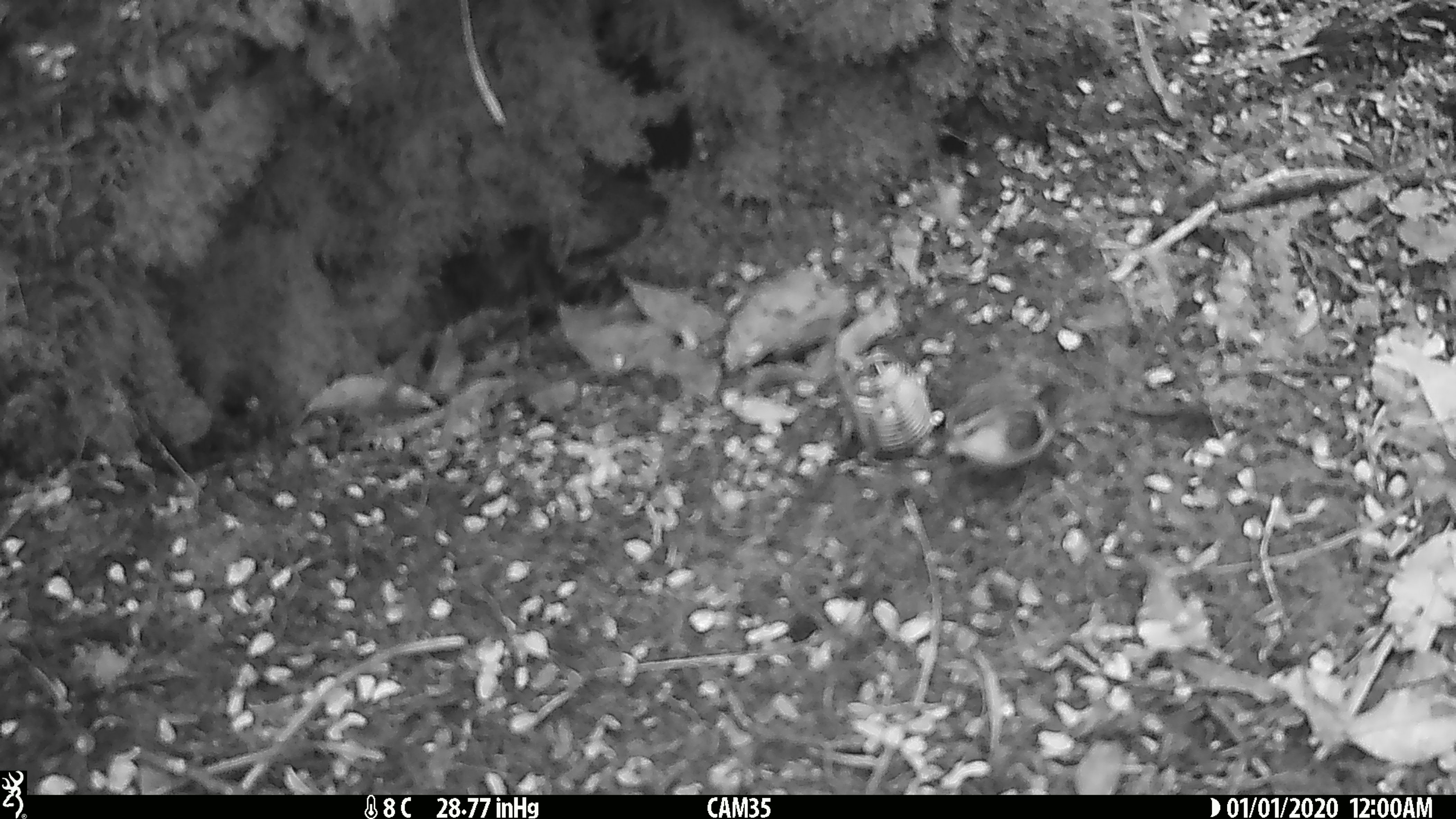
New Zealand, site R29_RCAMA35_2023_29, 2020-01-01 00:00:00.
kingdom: Animalia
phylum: Chordata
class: Aves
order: Passeriformes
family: Acanthisittidae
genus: Acanthisitta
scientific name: Acanthisitta chloris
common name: rifleman